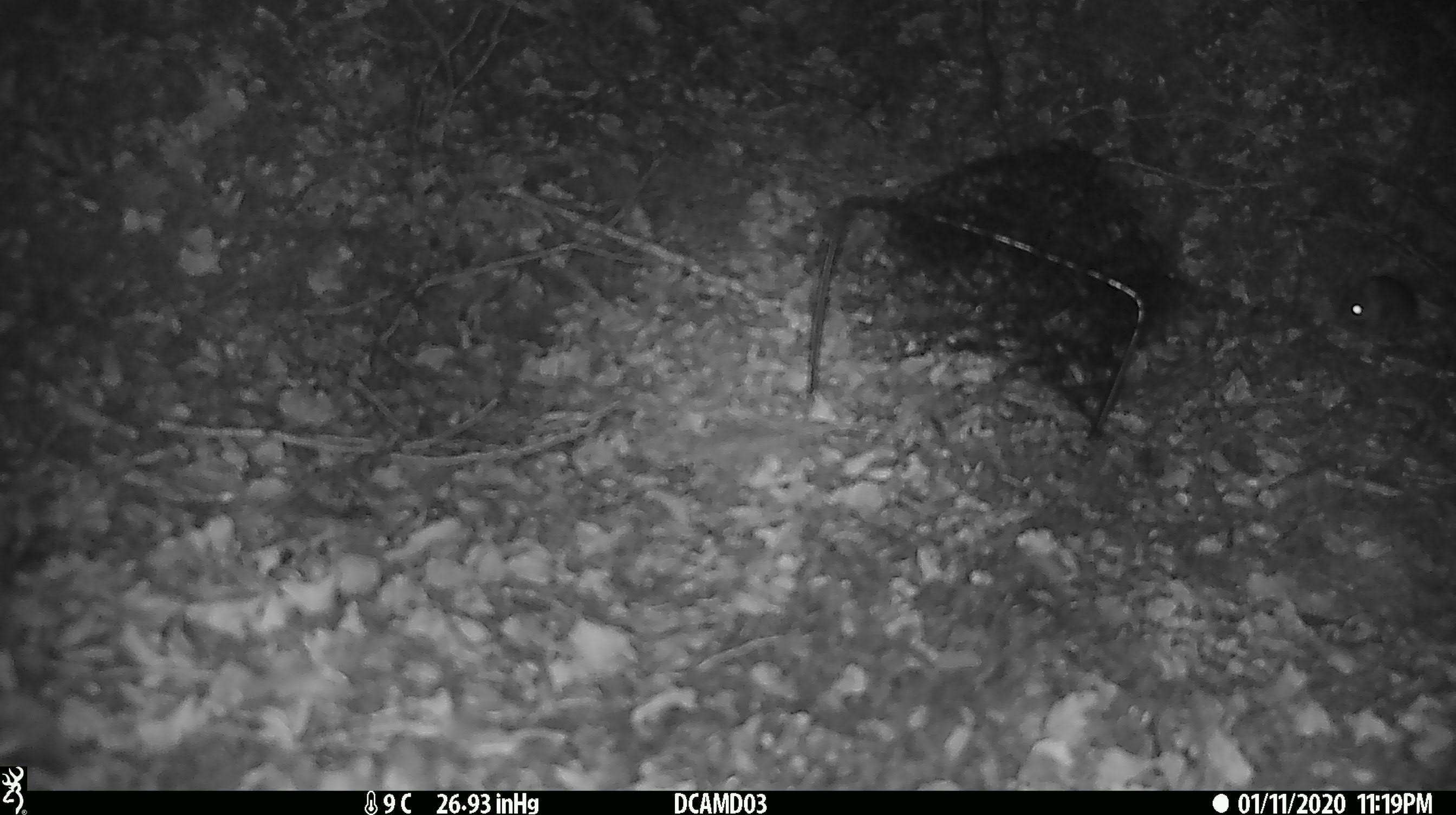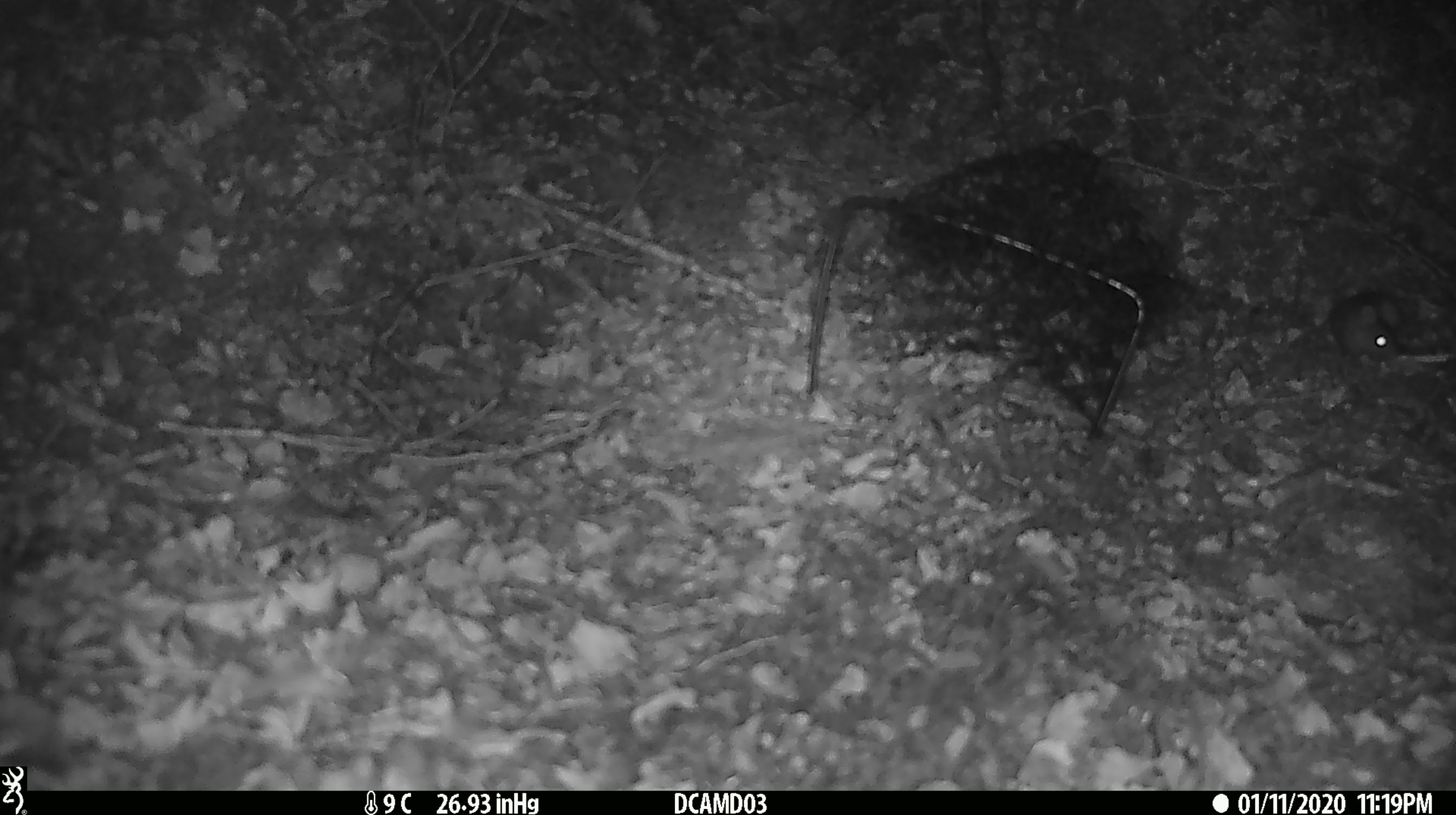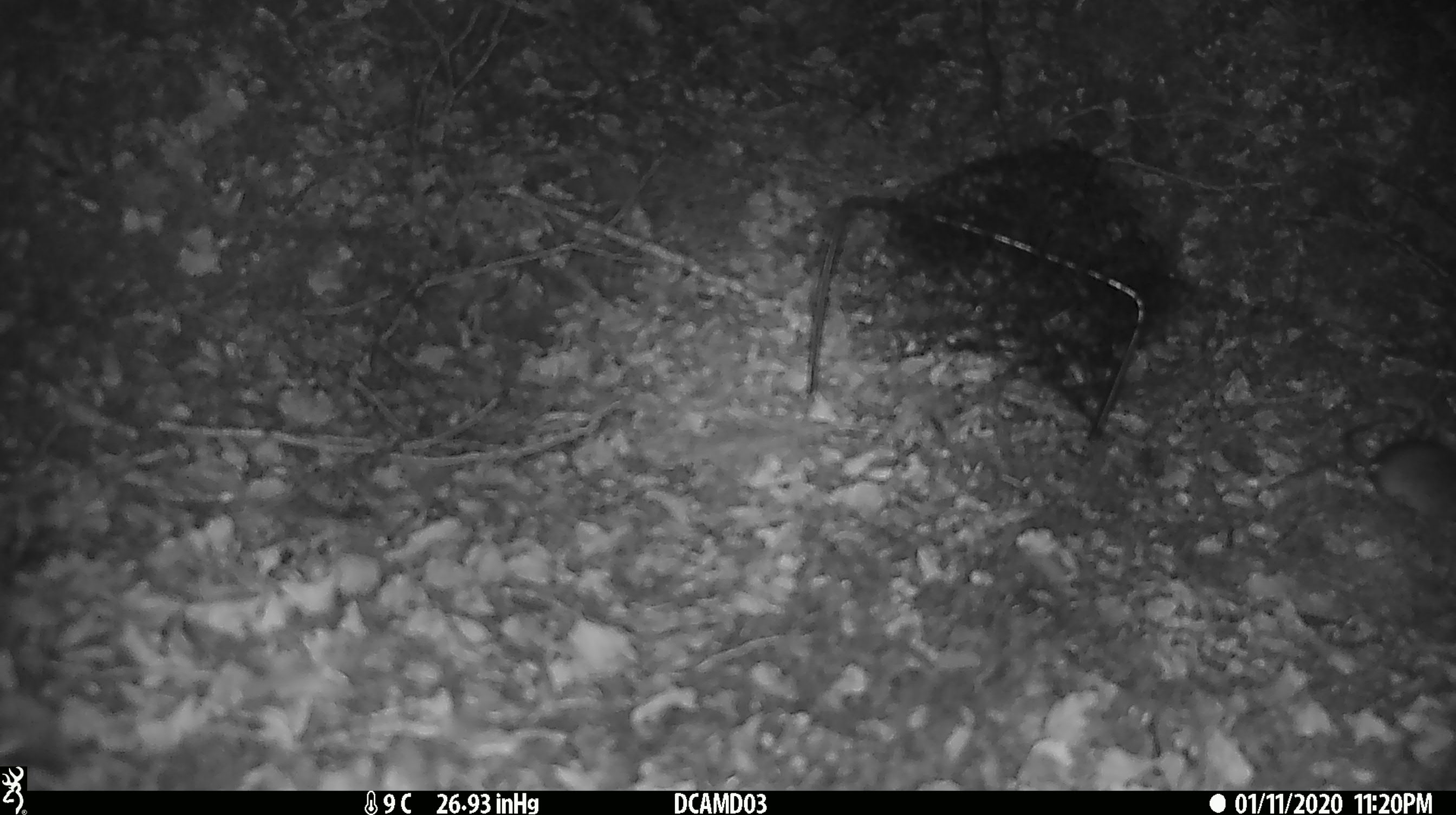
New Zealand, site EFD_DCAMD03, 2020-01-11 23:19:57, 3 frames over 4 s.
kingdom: Animalia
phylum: Chordata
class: Mammalia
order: Rodentia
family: Muridae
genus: Mus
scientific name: Mus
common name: mouse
Mouse (Mus).